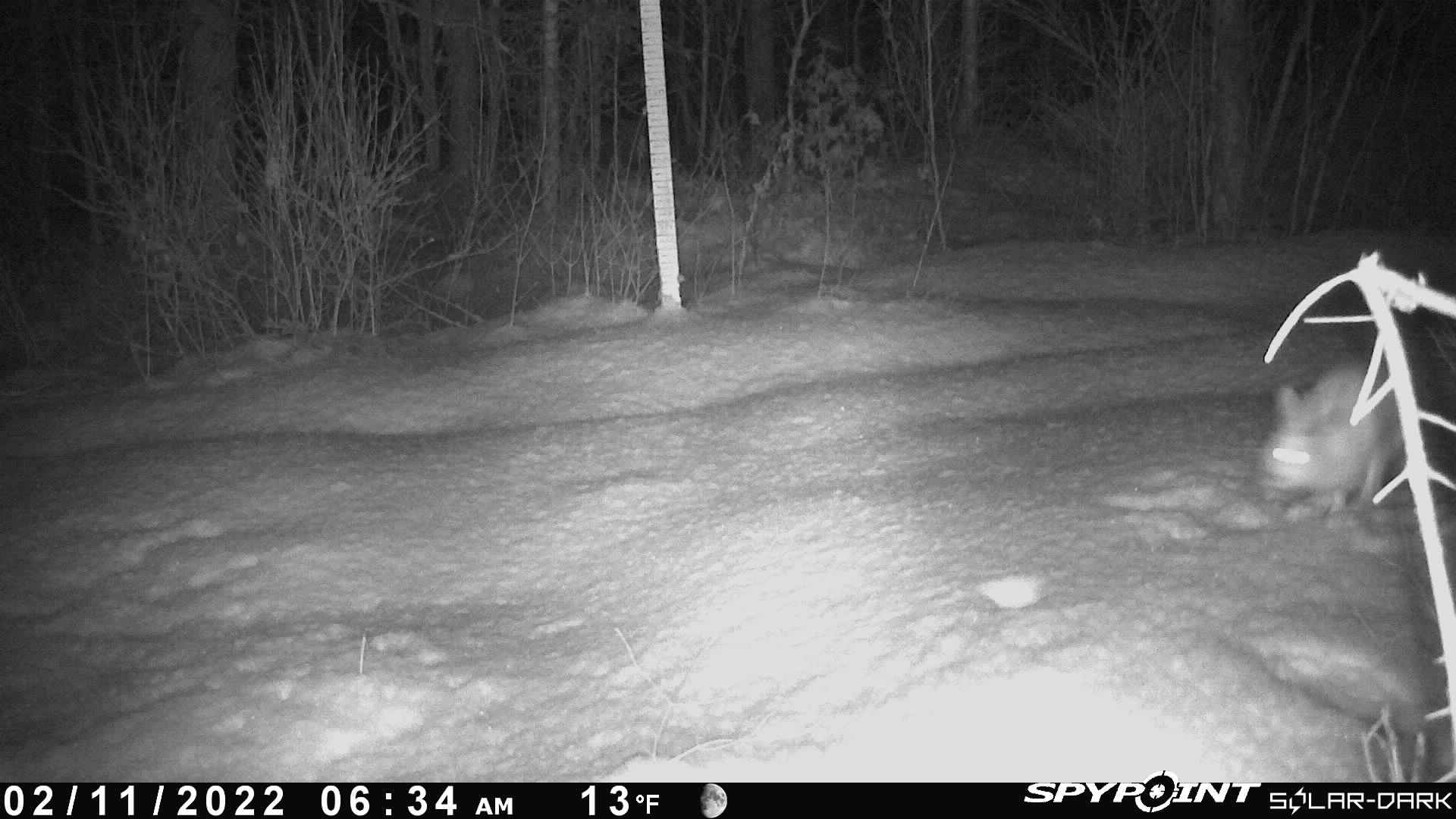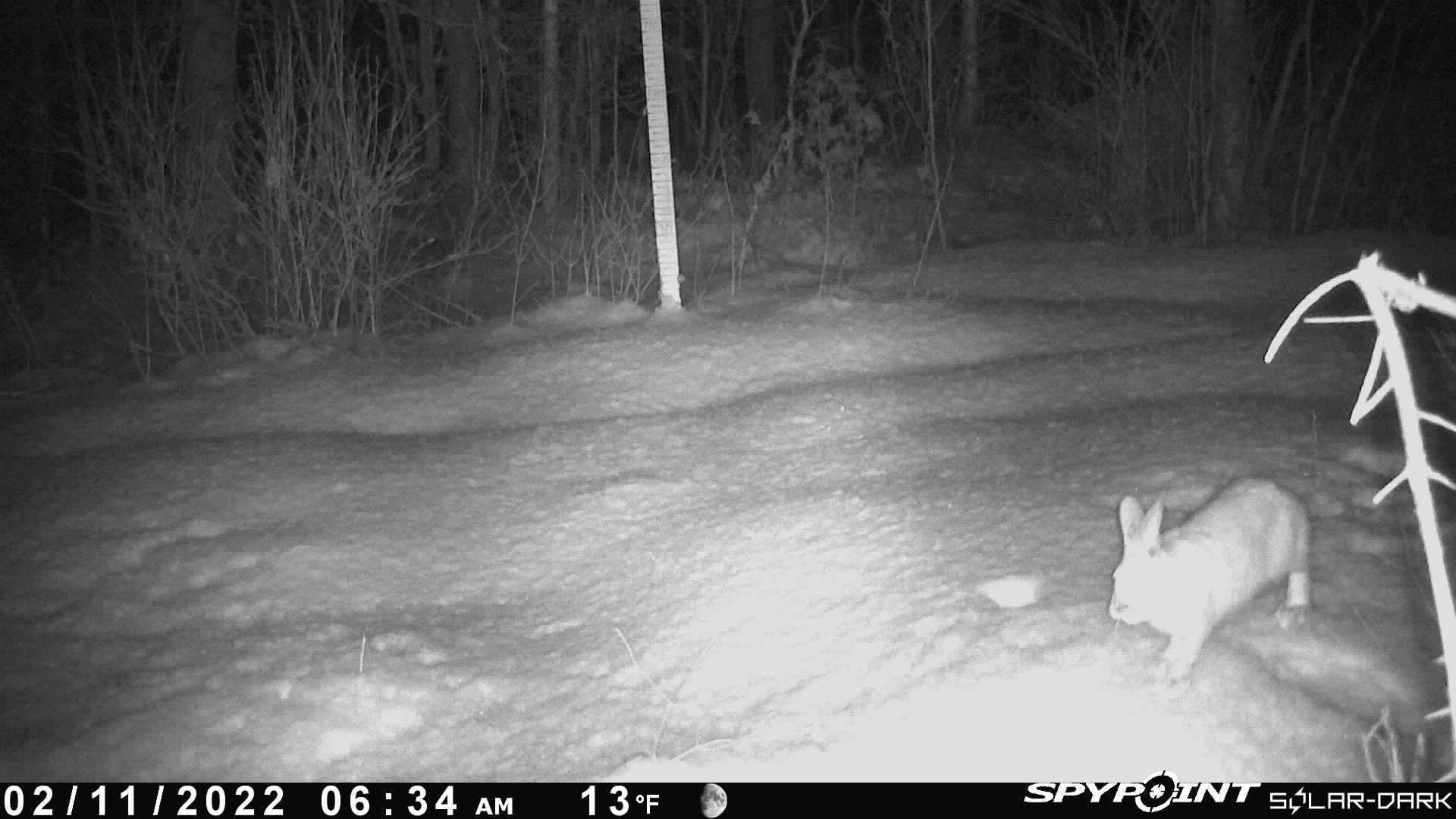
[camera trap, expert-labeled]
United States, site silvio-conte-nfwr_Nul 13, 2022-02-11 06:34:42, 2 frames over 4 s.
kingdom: Animalia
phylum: Chordata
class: Mammalia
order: Lagomorpha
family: Leporidae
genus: Lepus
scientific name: Lepus americanus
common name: snowshoe hare